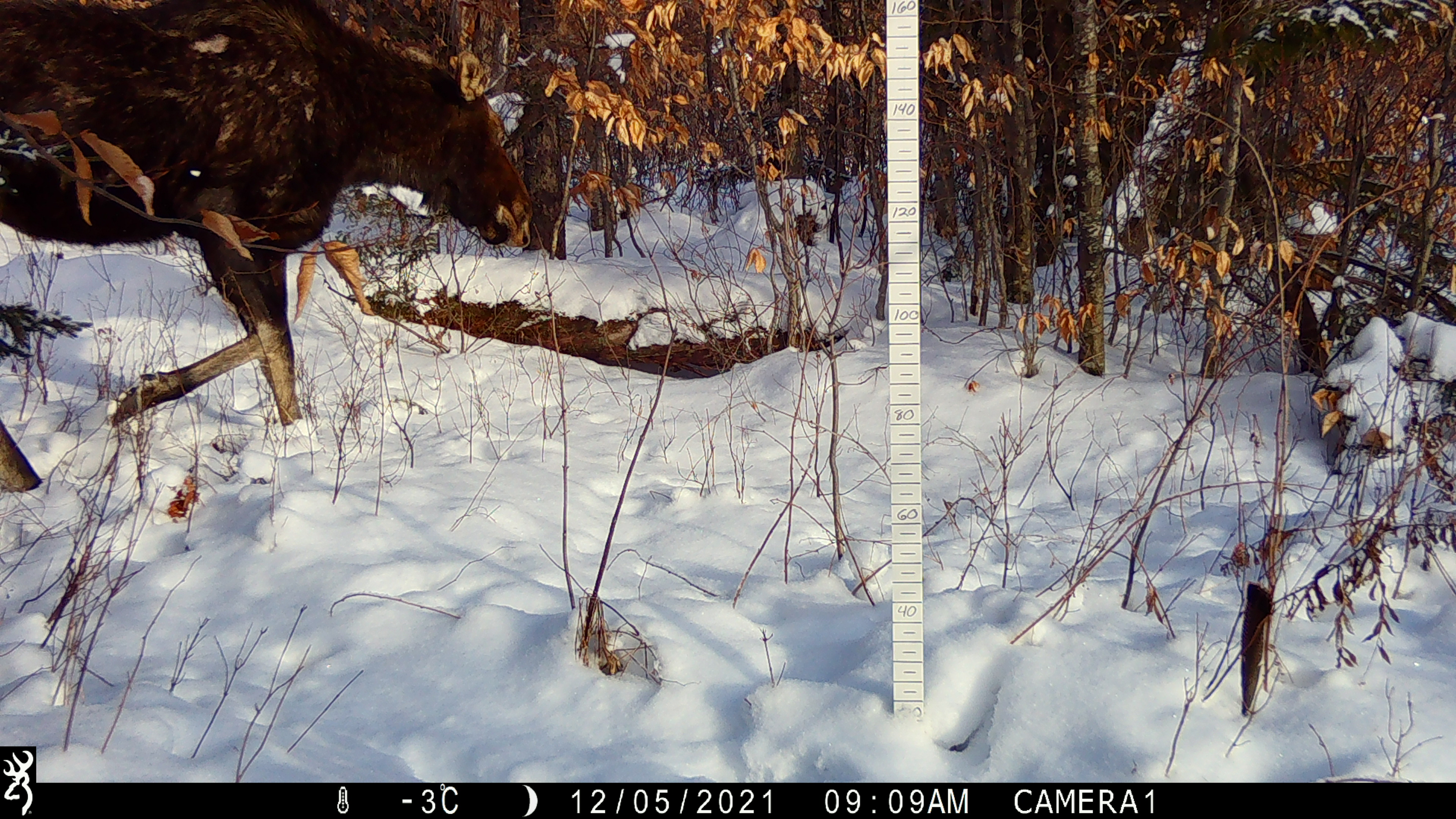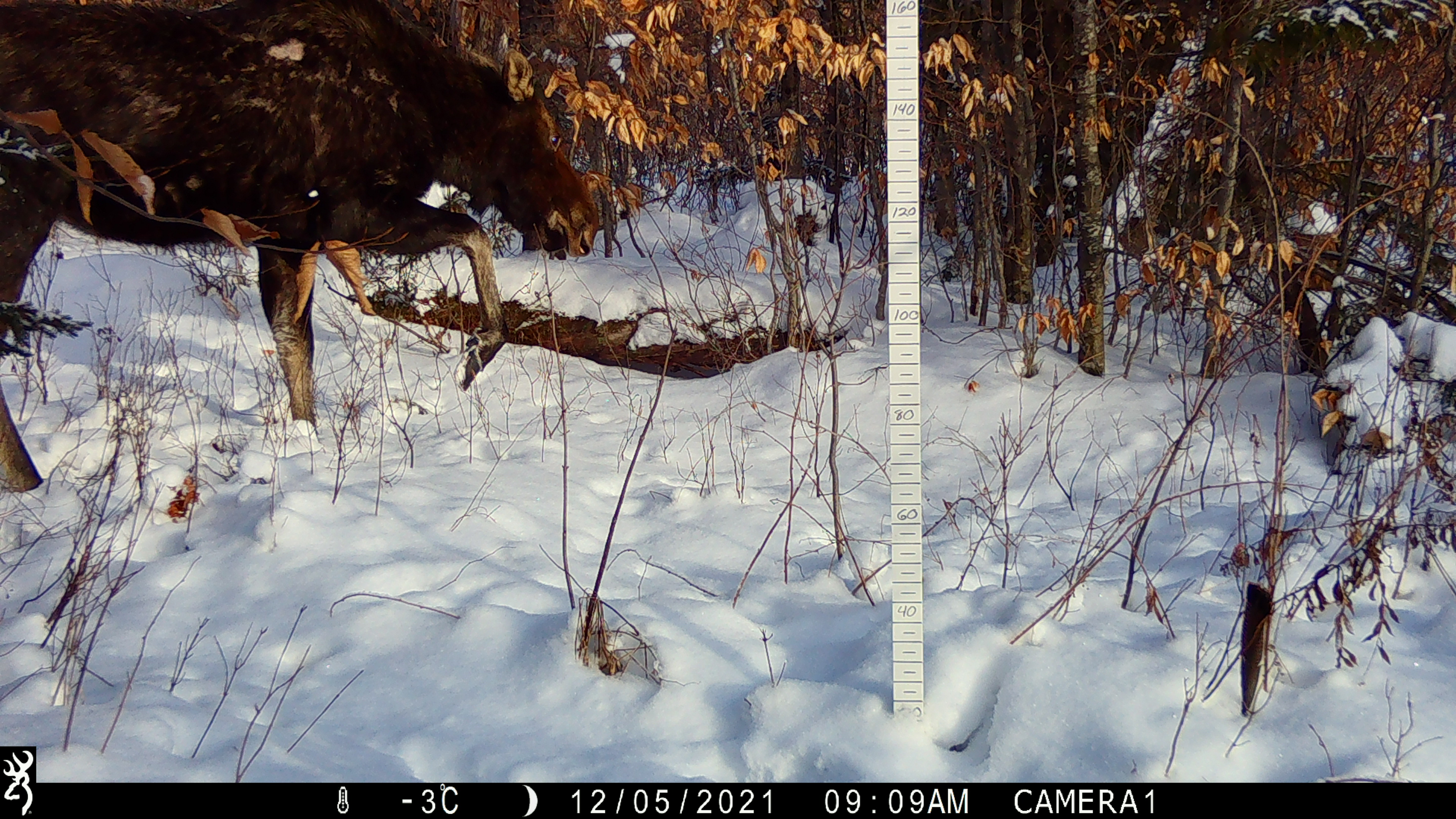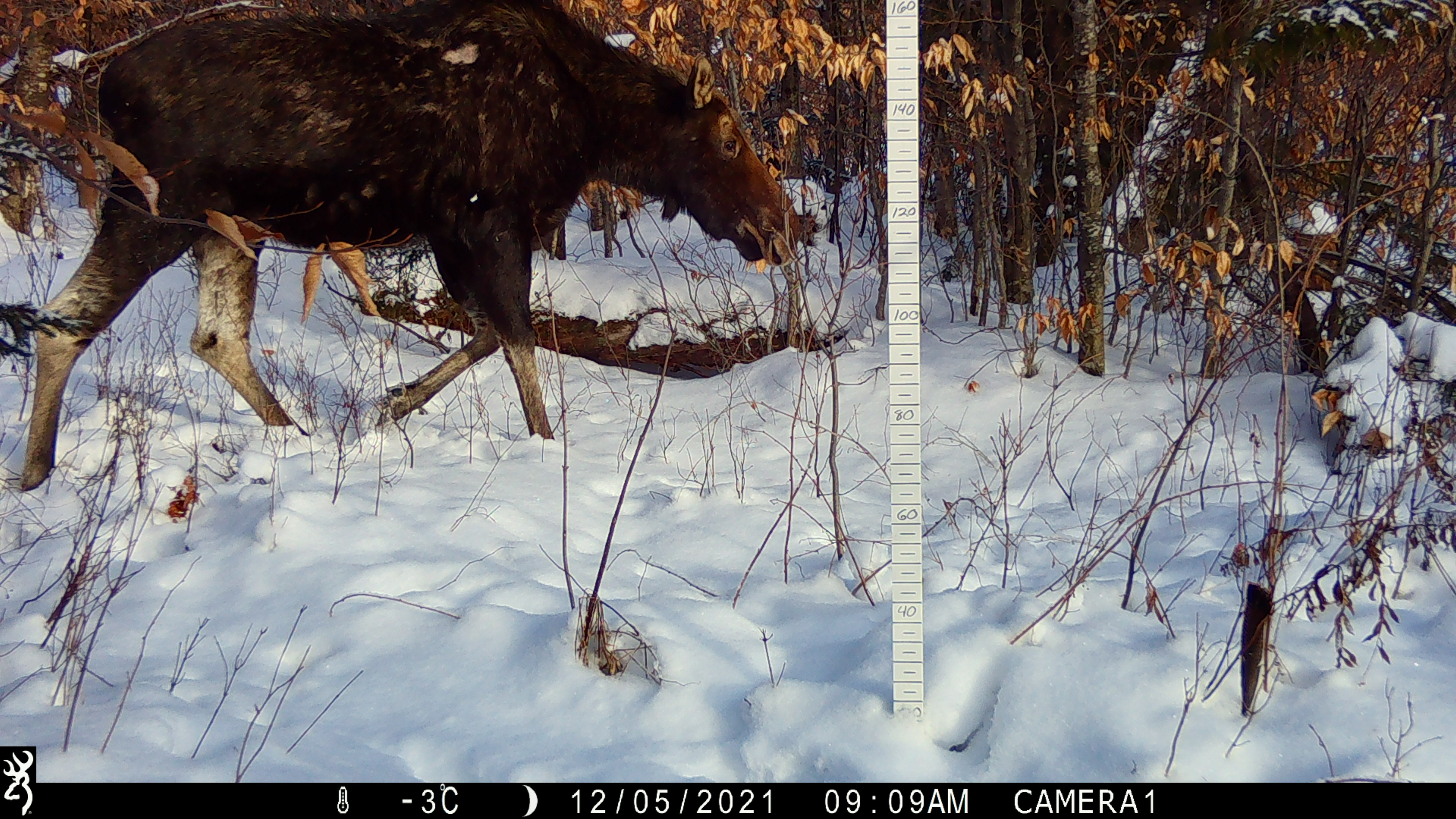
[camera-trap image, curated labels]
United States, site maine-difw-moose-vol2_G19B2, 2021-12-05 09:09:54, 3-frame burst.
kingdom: Animalia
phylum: Chordata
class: Mammalia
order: Artiodactyla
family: Cervidae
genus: Alces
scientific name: Alces alces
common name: moose